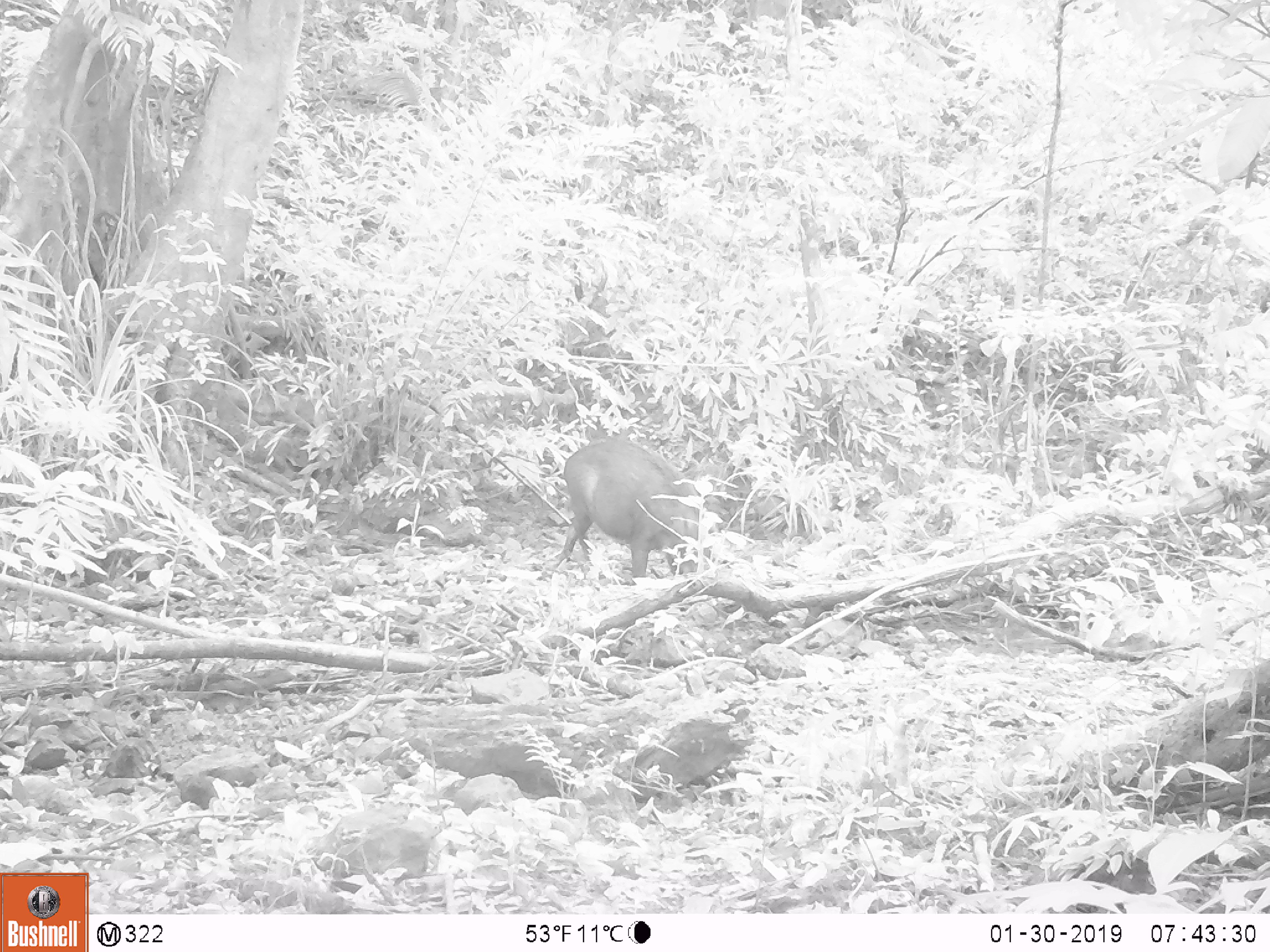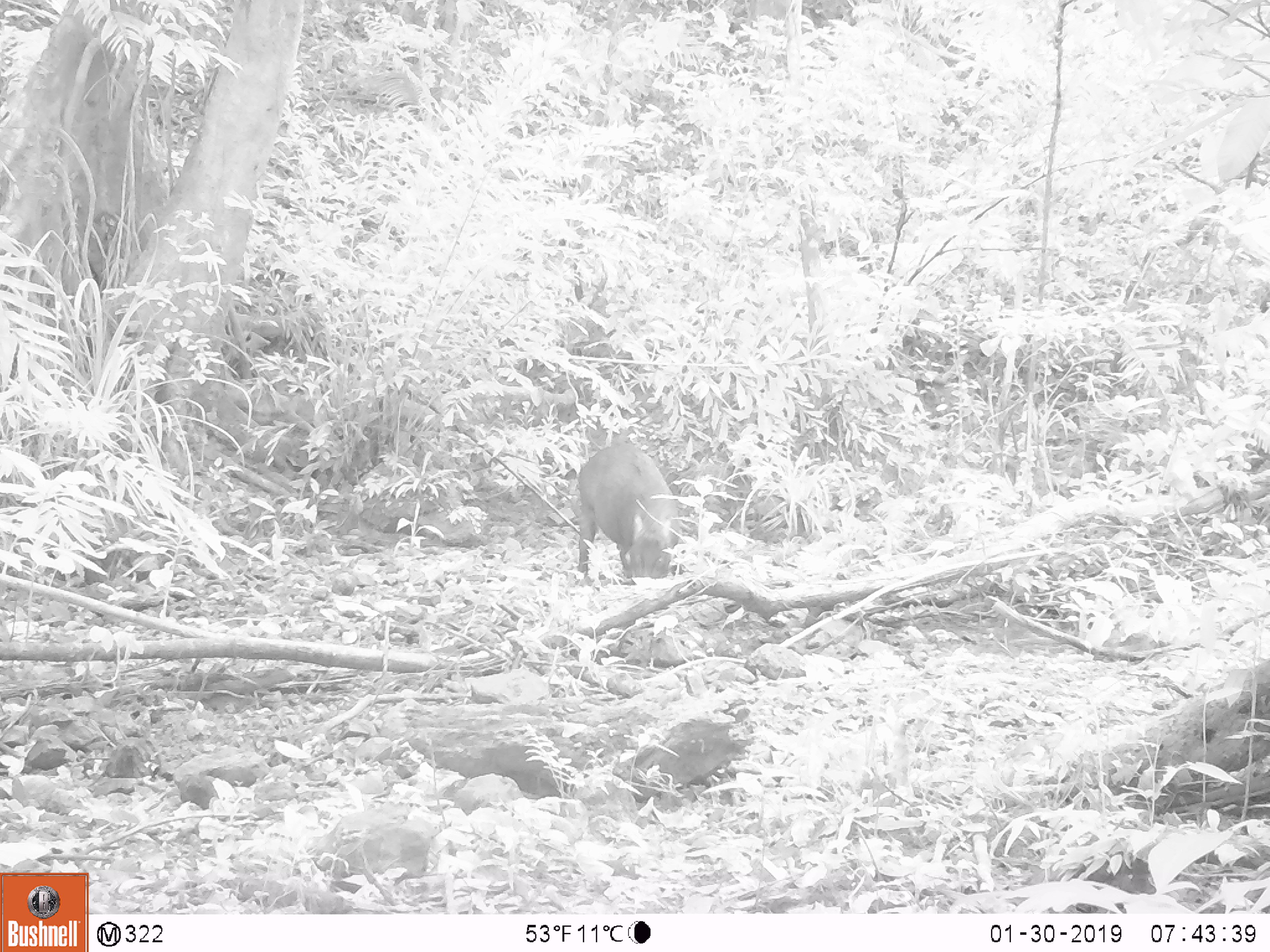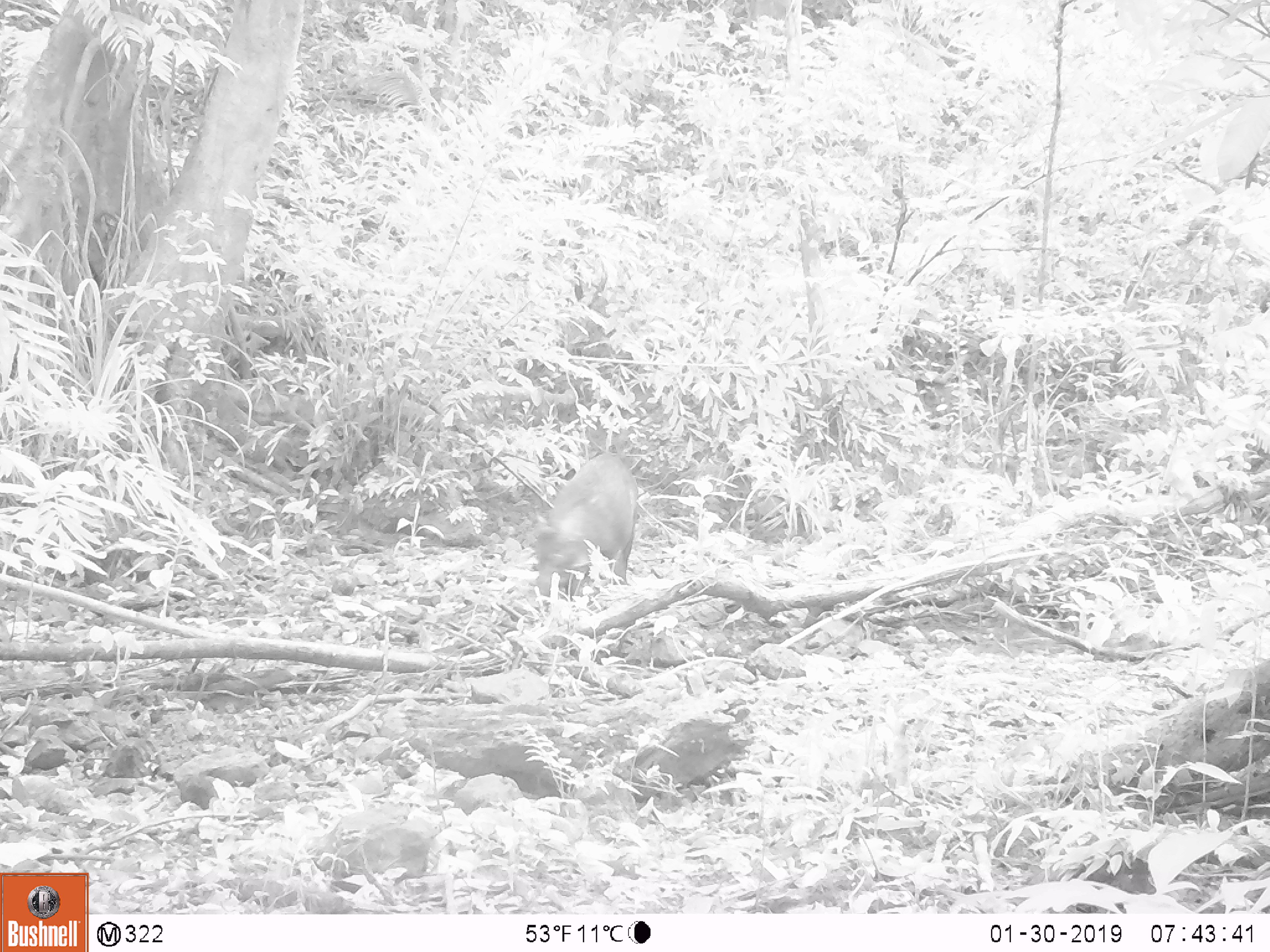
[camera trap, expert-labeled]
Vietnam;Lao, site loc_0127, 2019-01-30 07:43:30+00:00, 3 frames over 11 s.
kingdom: Animalia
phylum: Chordata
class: Mammalia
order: Artiodactyla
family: Suidae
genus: Sus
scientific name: Sus scrofa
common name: eurasian wild pig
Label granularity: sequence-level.